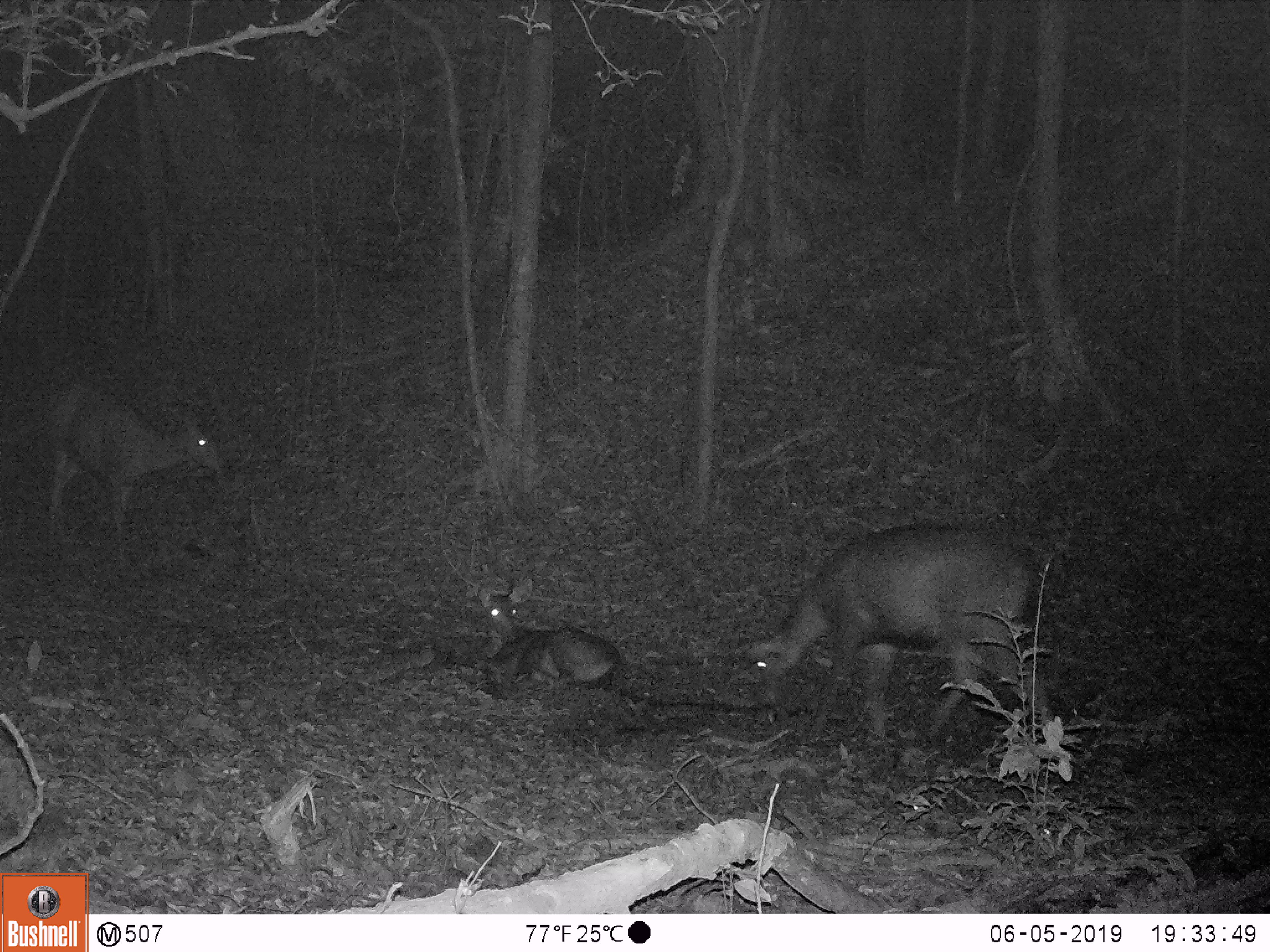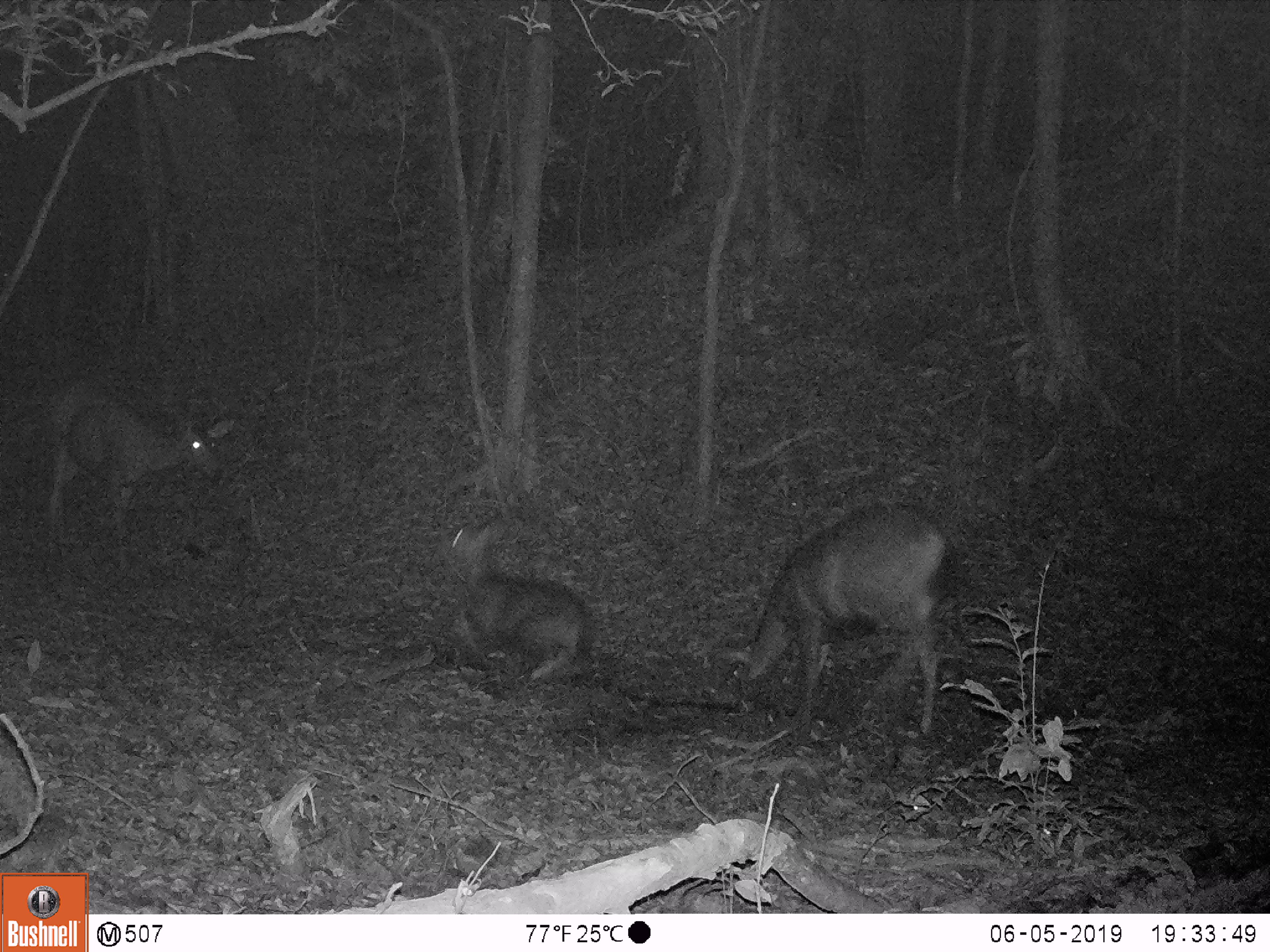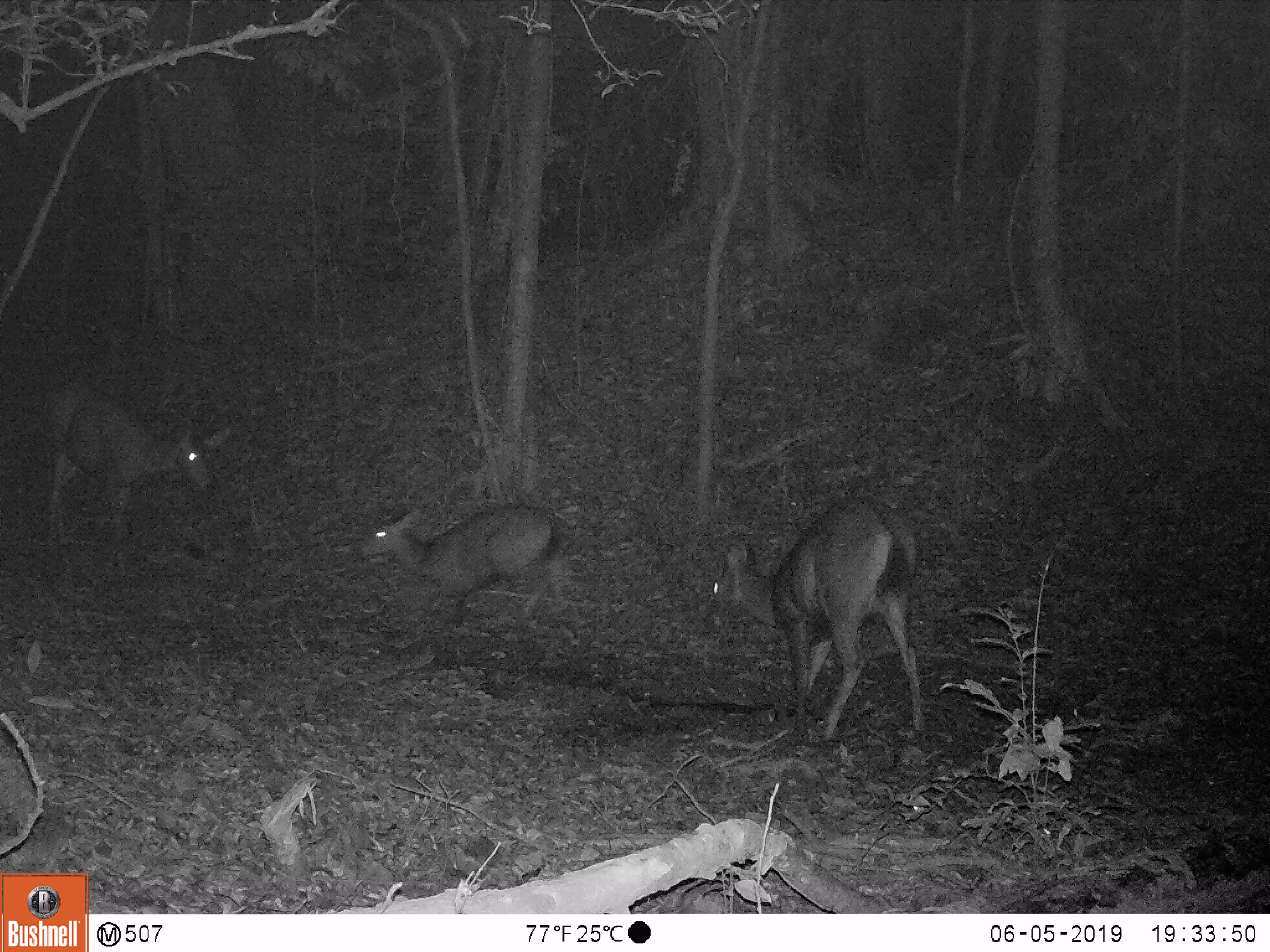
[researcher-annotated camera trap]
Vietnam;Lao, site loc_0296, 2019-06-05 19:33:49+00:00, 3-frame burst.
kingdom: Animalia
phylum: Chordata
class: Mammalia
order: Artiodactyla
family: Cervidae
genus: Rusa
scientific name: Rusa unicolor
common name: sambar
Sambar (Rusa unicolor). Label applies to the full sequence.